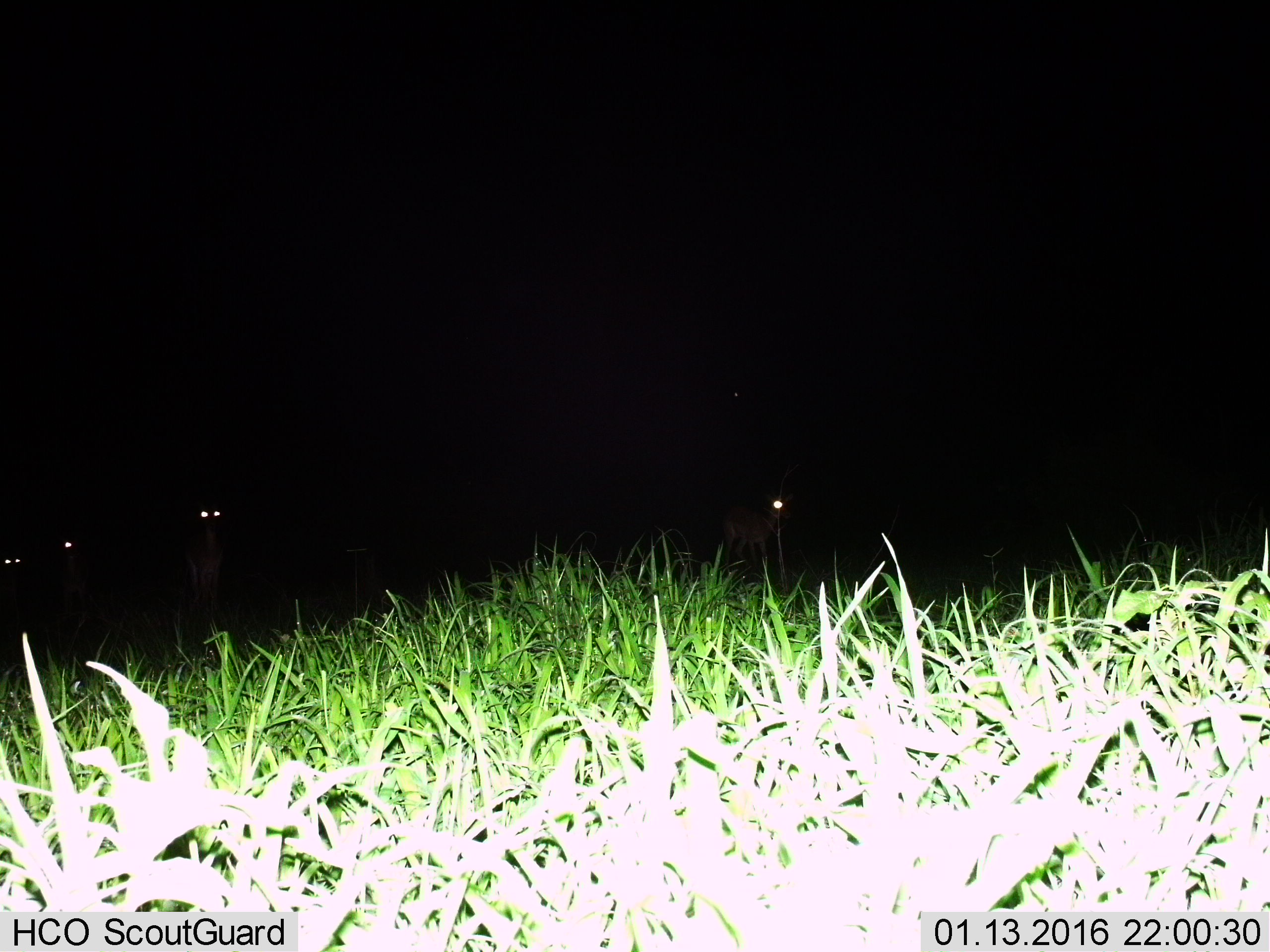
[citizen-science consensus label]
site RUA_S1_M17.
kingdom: Animalia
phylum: Chordata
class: Mammalia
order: Artiodactyla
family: Bovidae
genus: Aepyceros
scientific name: Aepyceros melampus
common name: impala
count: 4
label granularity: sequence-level